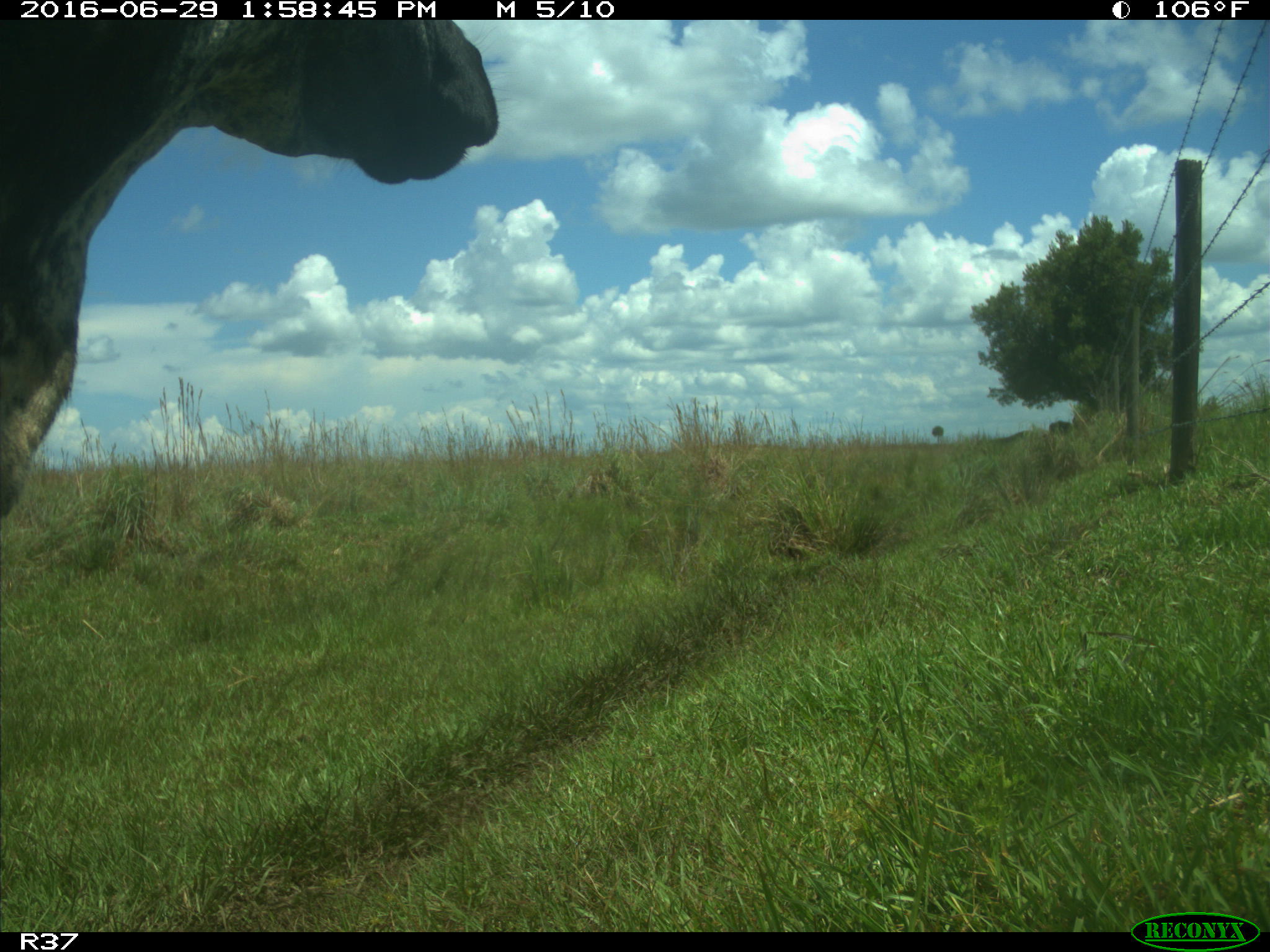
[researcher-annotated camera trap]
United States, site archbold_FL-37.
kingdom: Animalia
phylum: Chordata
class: Mammalia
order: Artiodactyla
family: Bovidae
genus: Bos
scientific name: Bos taurus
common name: domestic cow